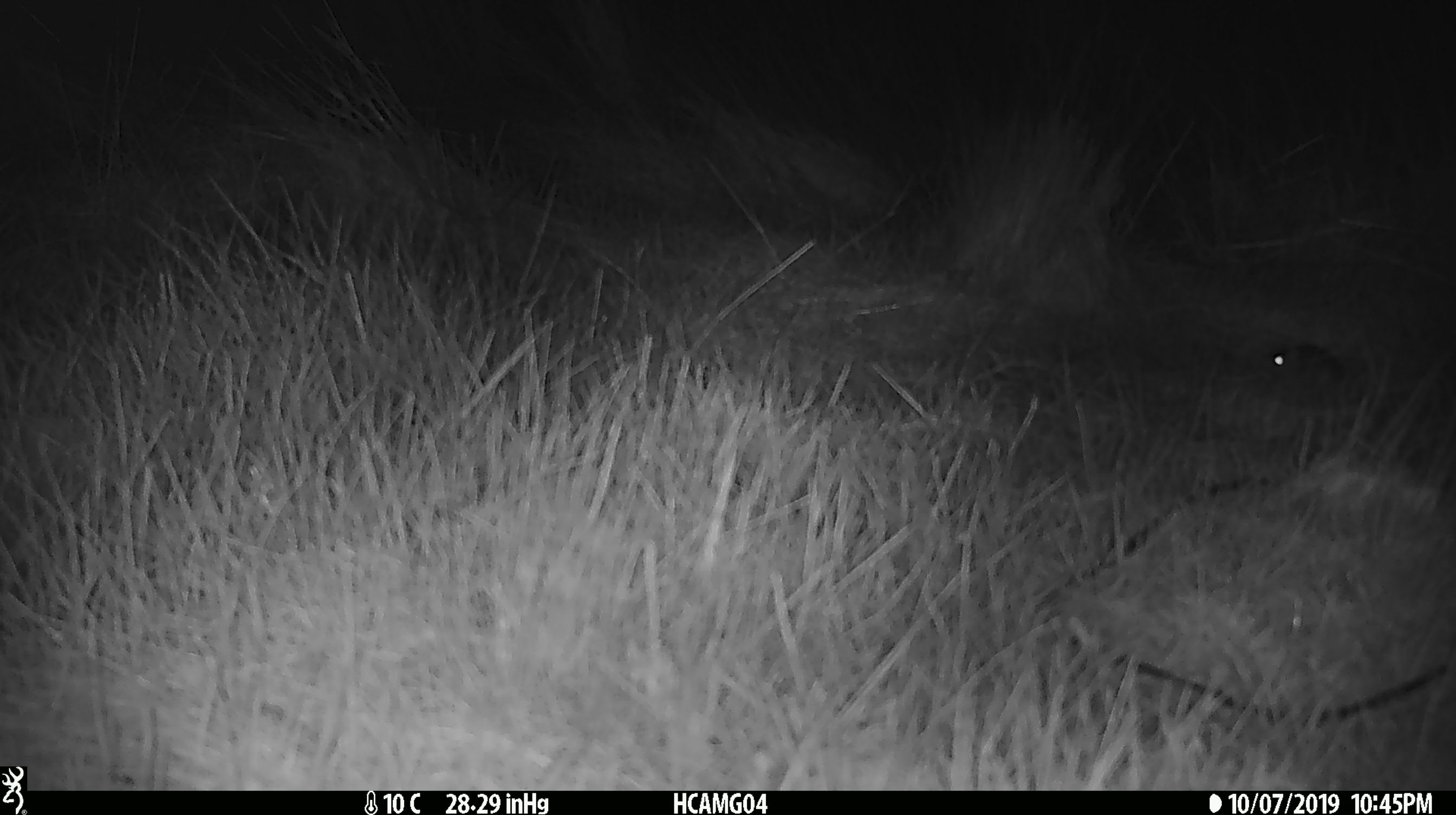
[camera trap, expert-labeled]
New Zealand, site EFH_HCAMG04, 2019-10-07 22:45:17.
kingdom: Animalia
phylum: Chordata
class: Mammalia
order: Rodentia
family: Muridae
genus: Mus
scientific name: Mus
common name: mouse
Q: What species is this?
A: Mouse (Mus).